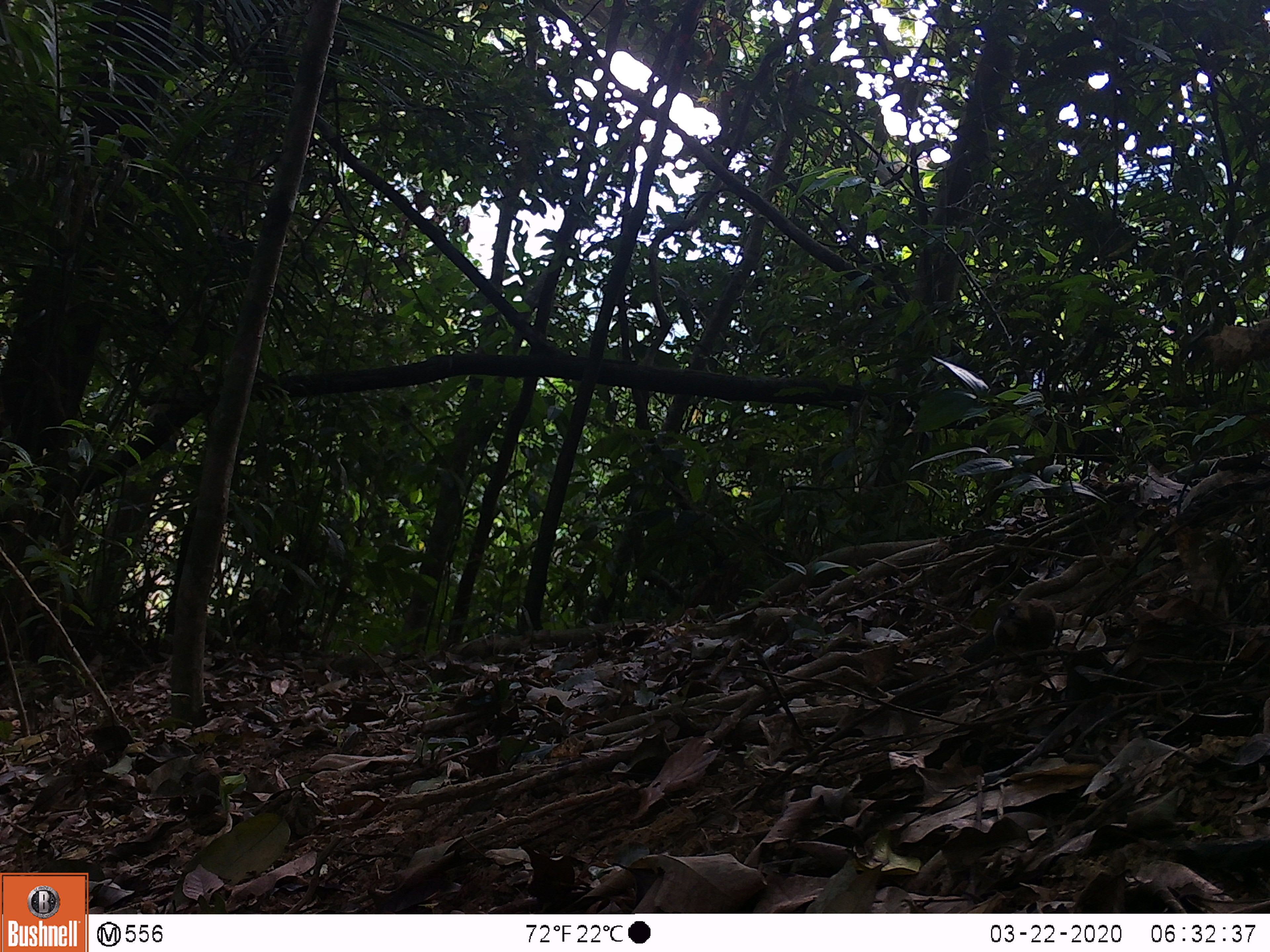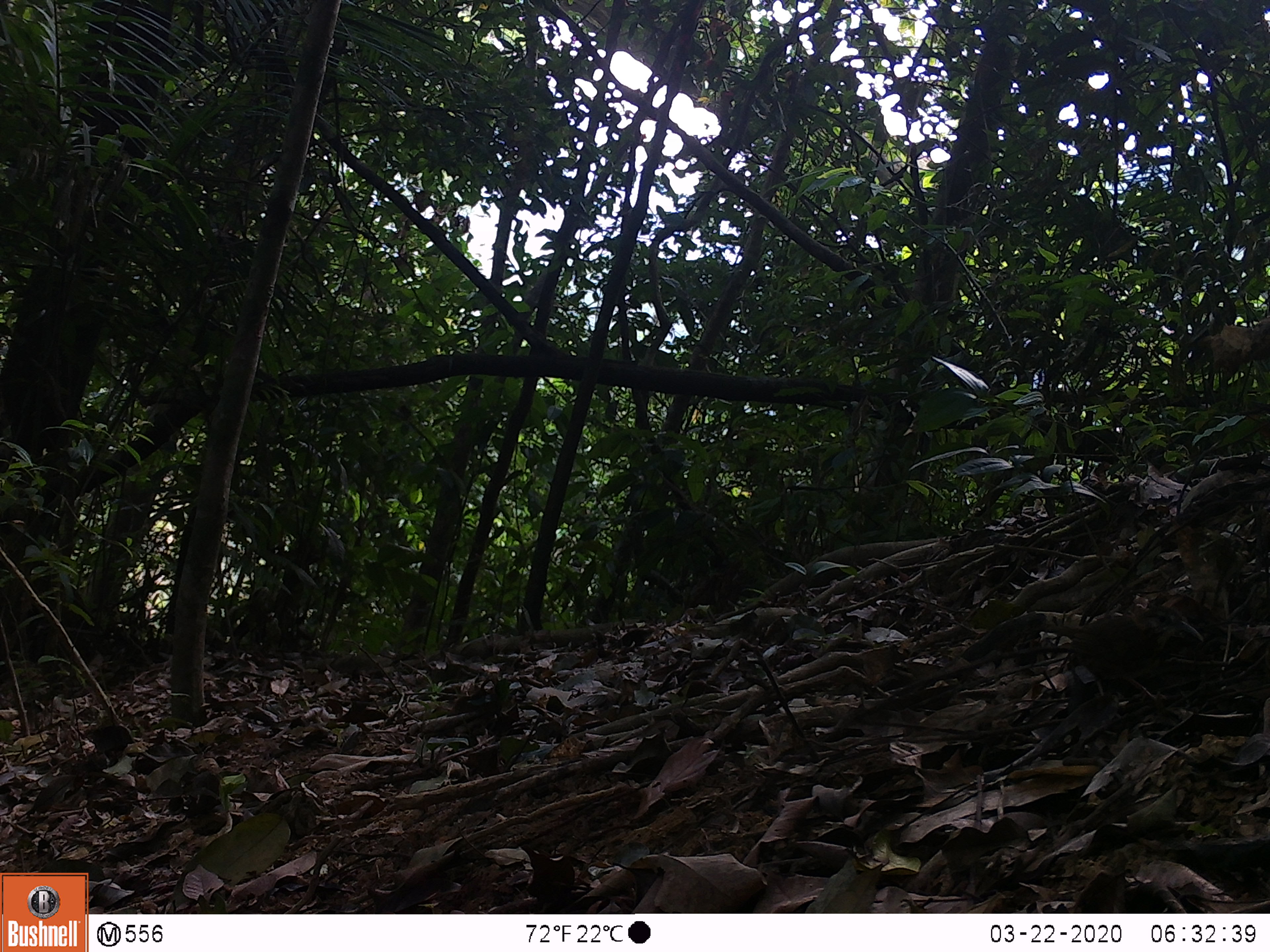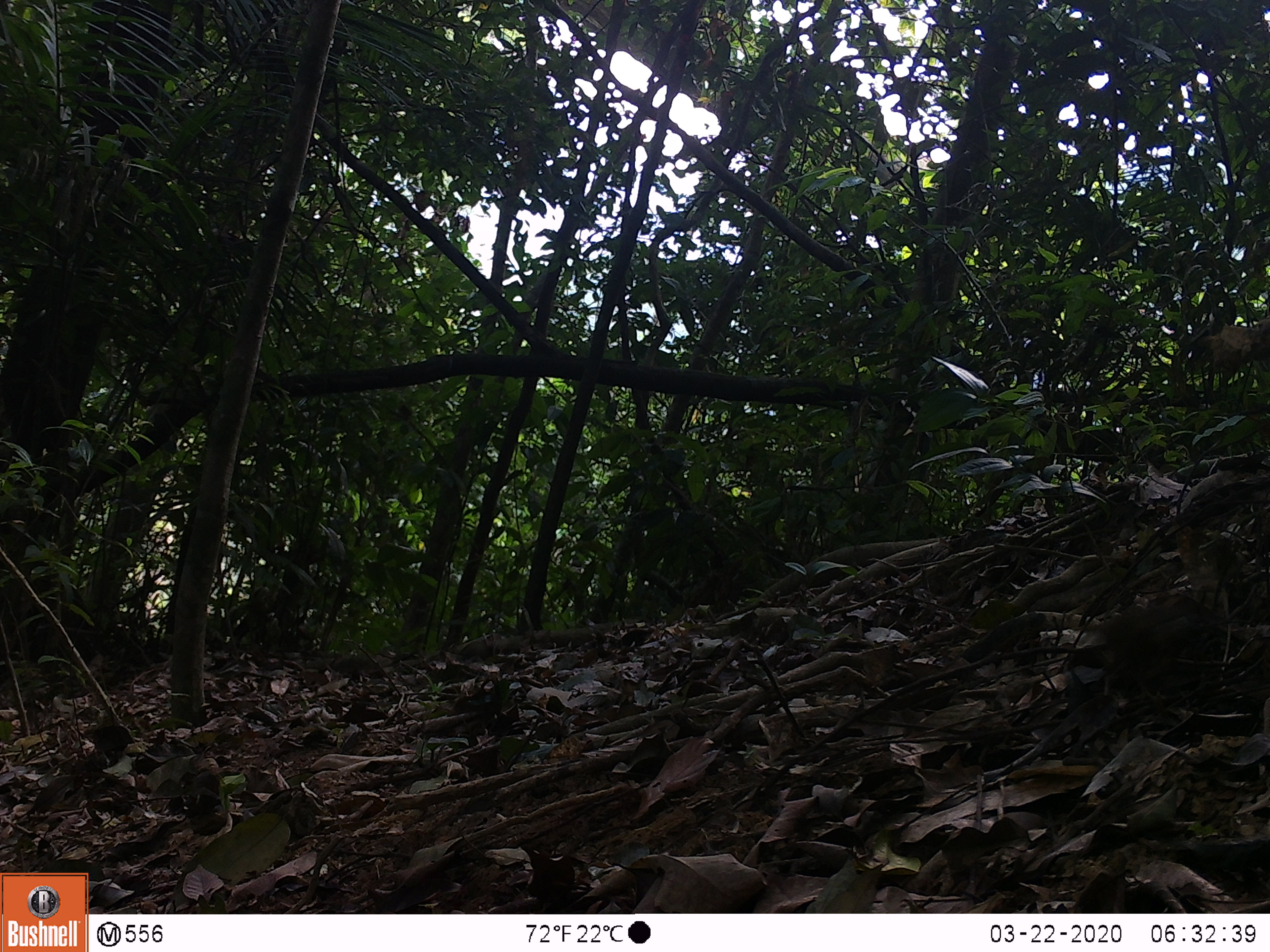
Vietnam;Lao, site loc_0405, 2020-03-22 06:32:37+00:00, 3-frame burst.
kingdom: Animalia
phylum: Chordata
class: Aves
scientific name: Aves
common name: bird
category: unidentified bird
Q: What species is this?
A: Unidentified bird (bird) (Aves).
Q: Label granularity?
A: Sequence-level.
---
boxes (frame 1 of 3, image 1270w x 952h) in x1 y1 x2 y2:
unidentified bird: 992 597 1058 660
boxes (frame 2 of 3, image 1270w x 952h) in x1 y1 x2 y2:
unidentified bird: 1056 604 1204 701